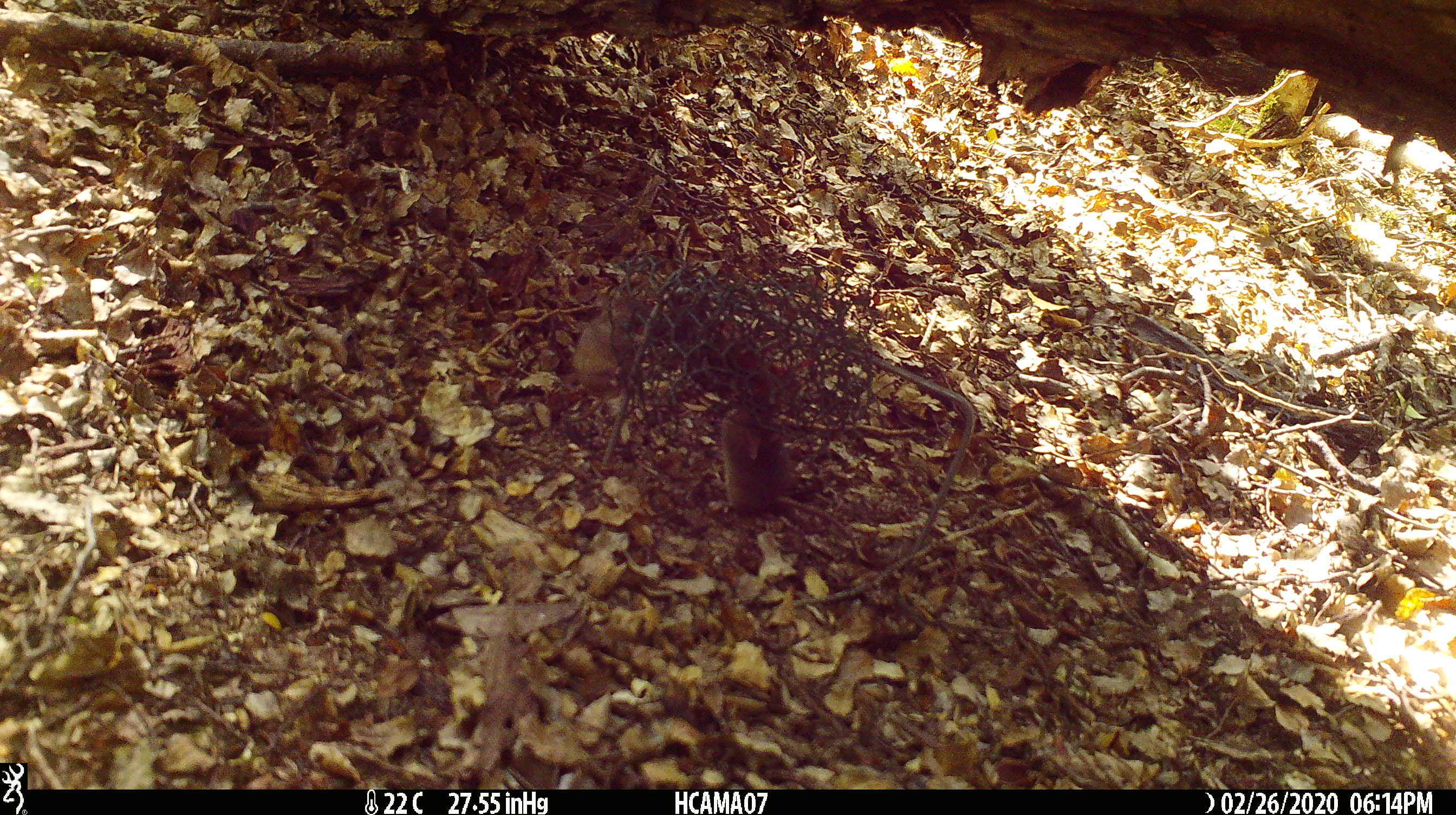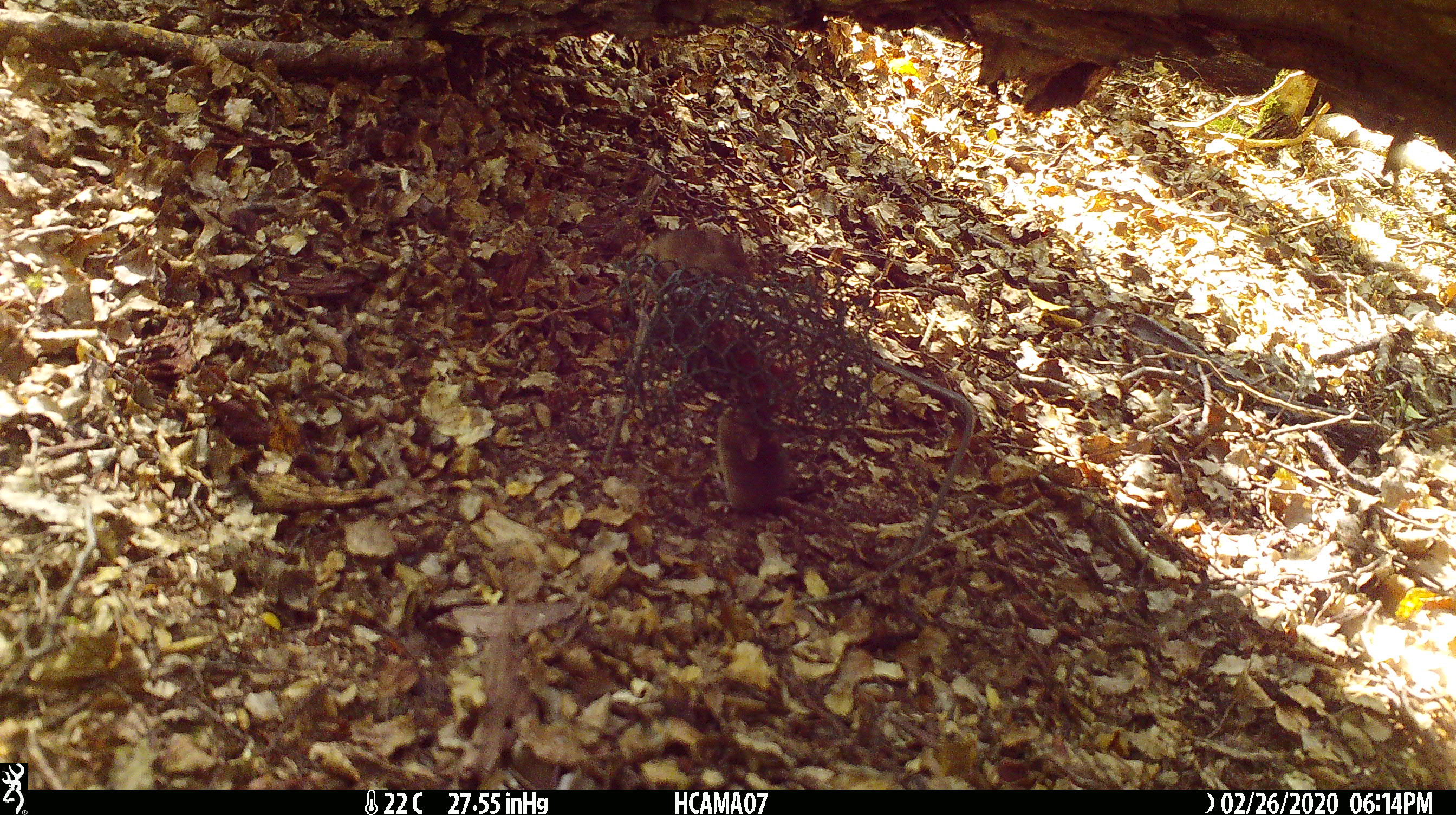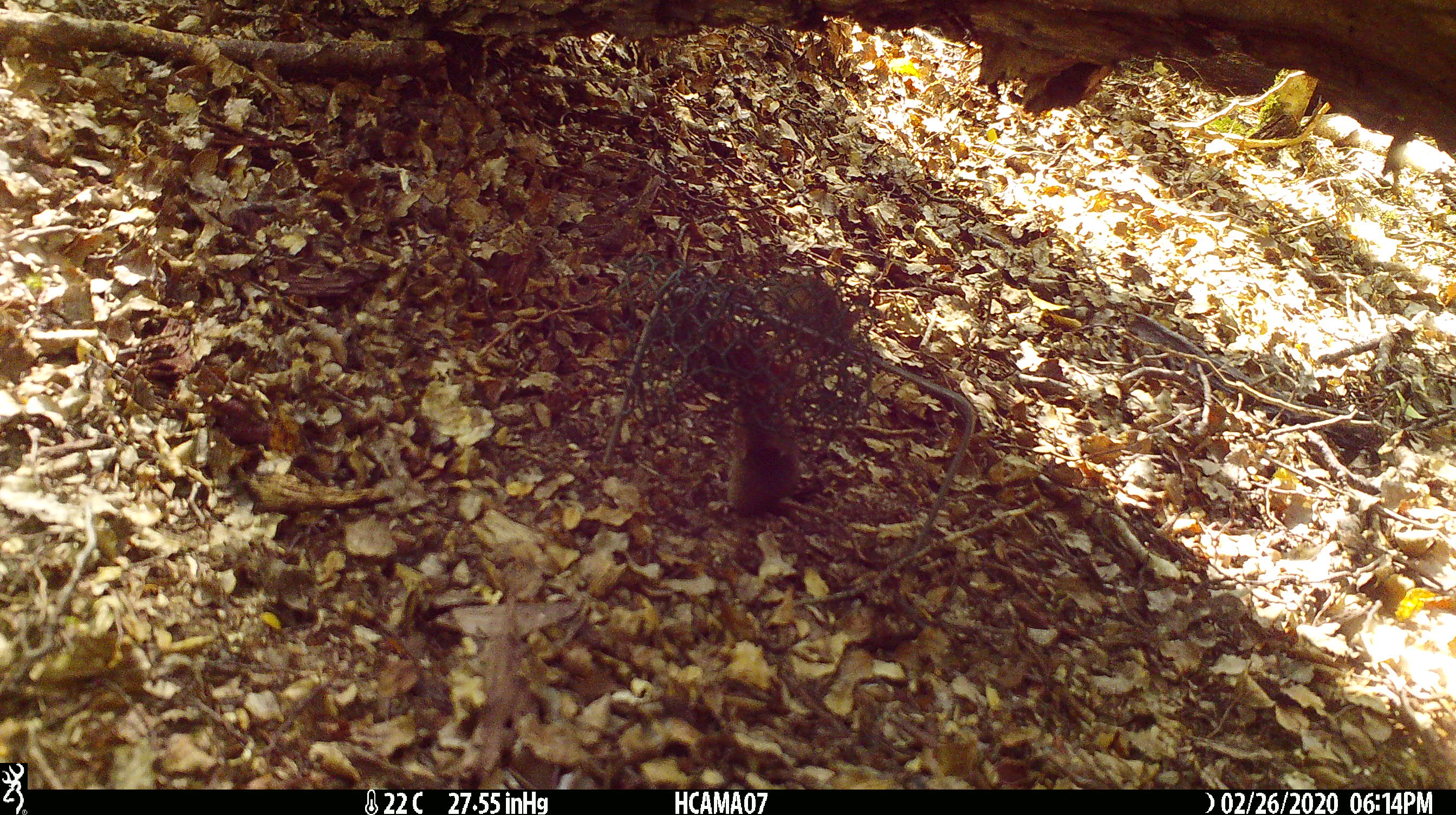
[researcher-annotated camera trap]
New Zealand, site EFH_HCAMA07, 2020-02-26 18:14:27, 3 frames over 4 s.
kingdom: Animalia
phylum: Chordata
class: Mammalia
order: Rodentia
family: Muridae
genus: Mus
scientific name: Mus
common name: mouse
Mouse (Mus).